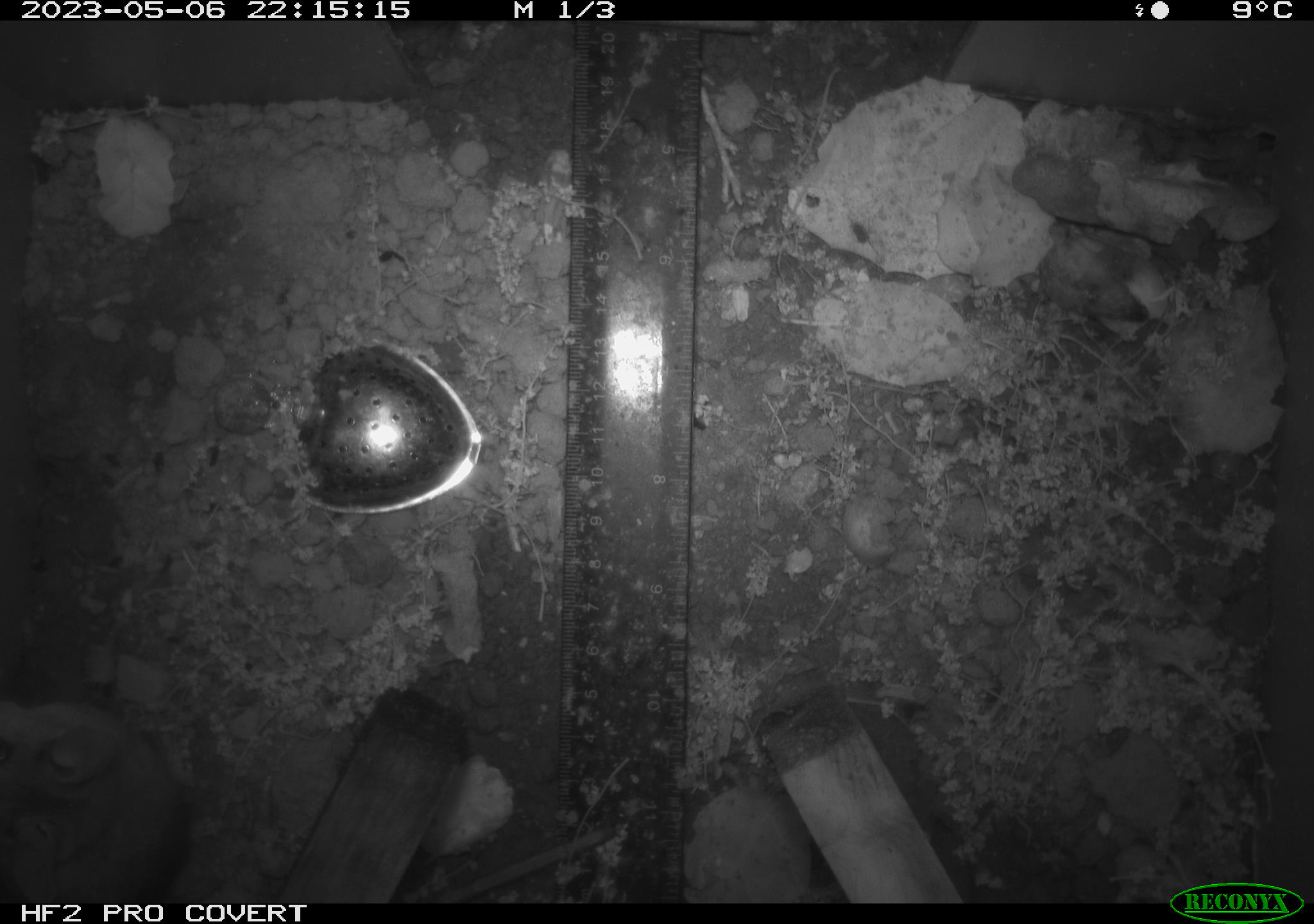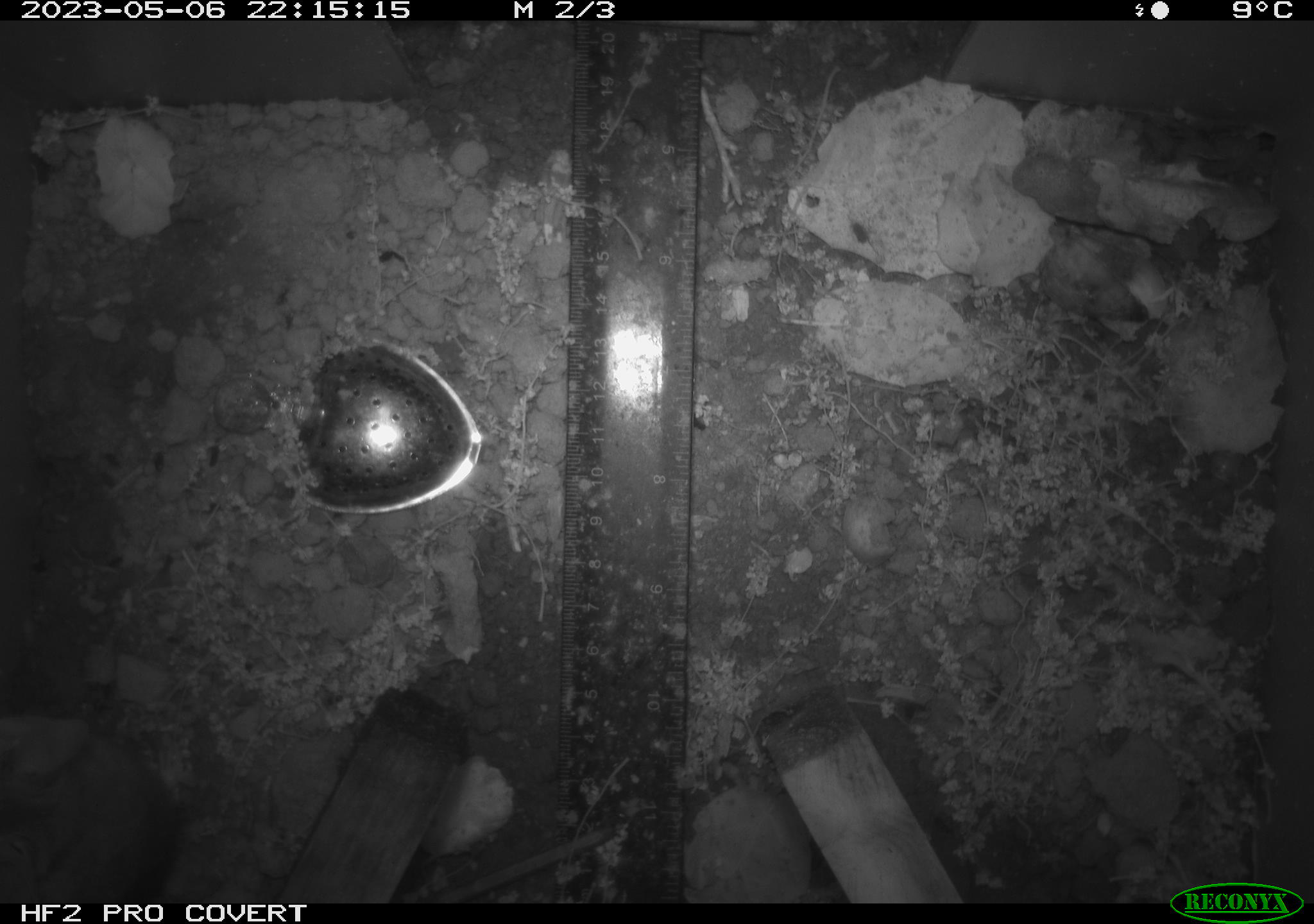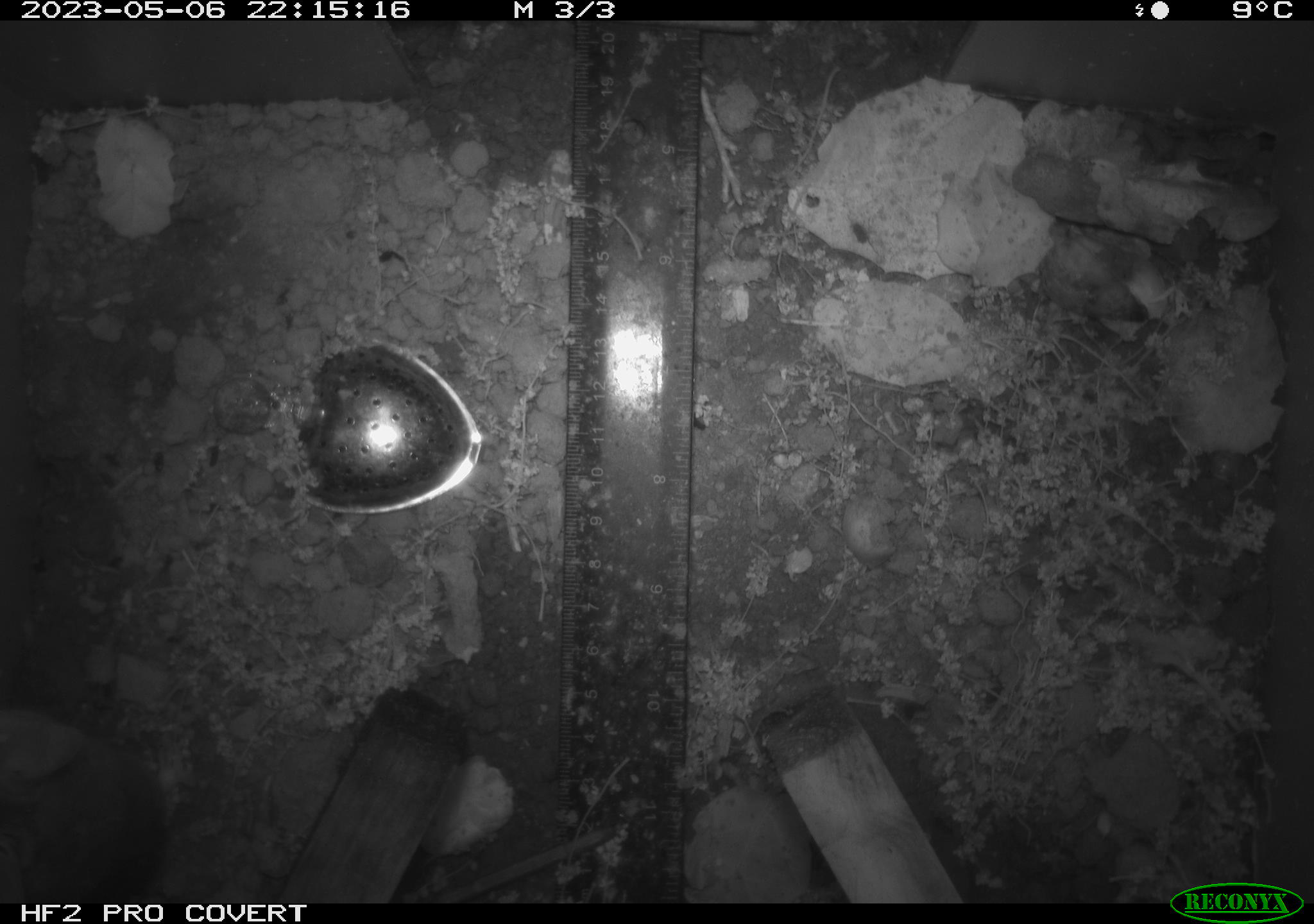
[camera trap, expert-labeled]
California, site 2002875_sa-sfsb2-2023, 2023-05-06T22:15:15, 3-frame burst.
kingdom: Animalia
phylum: Chordata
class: Mammalia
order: Rodentia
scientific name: Rodentia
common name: mouse species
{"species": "mouse species (Rodentia)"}